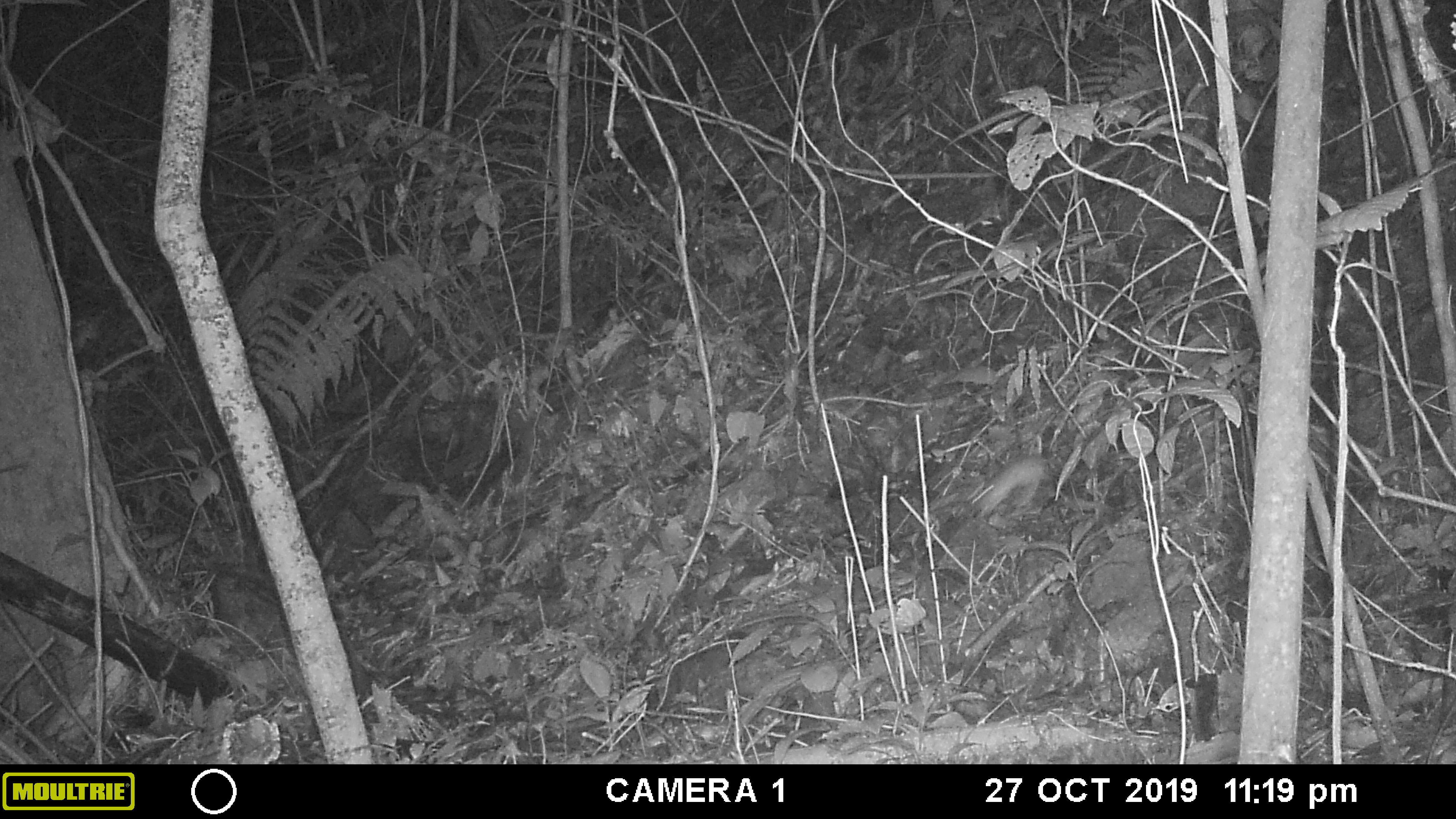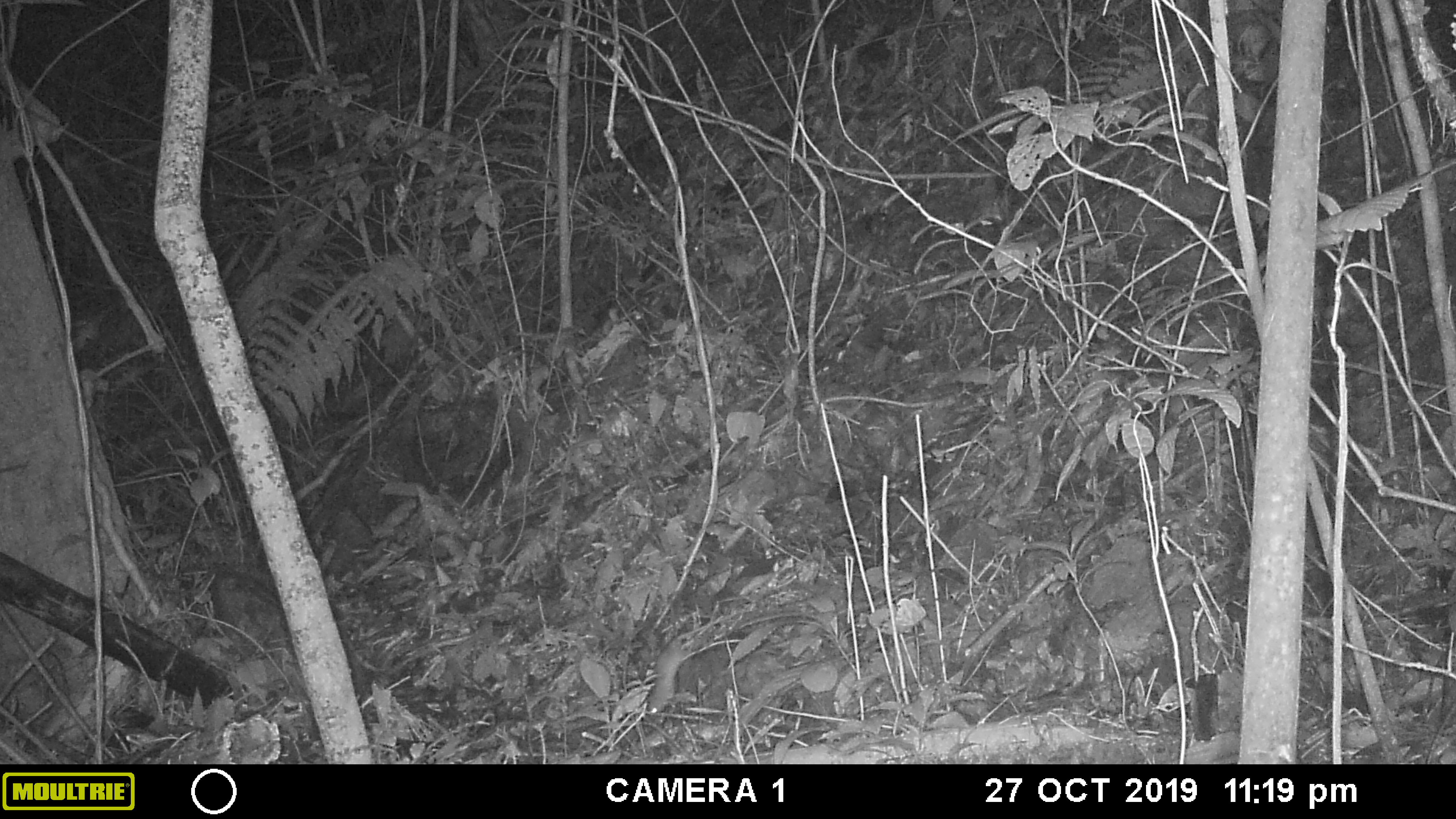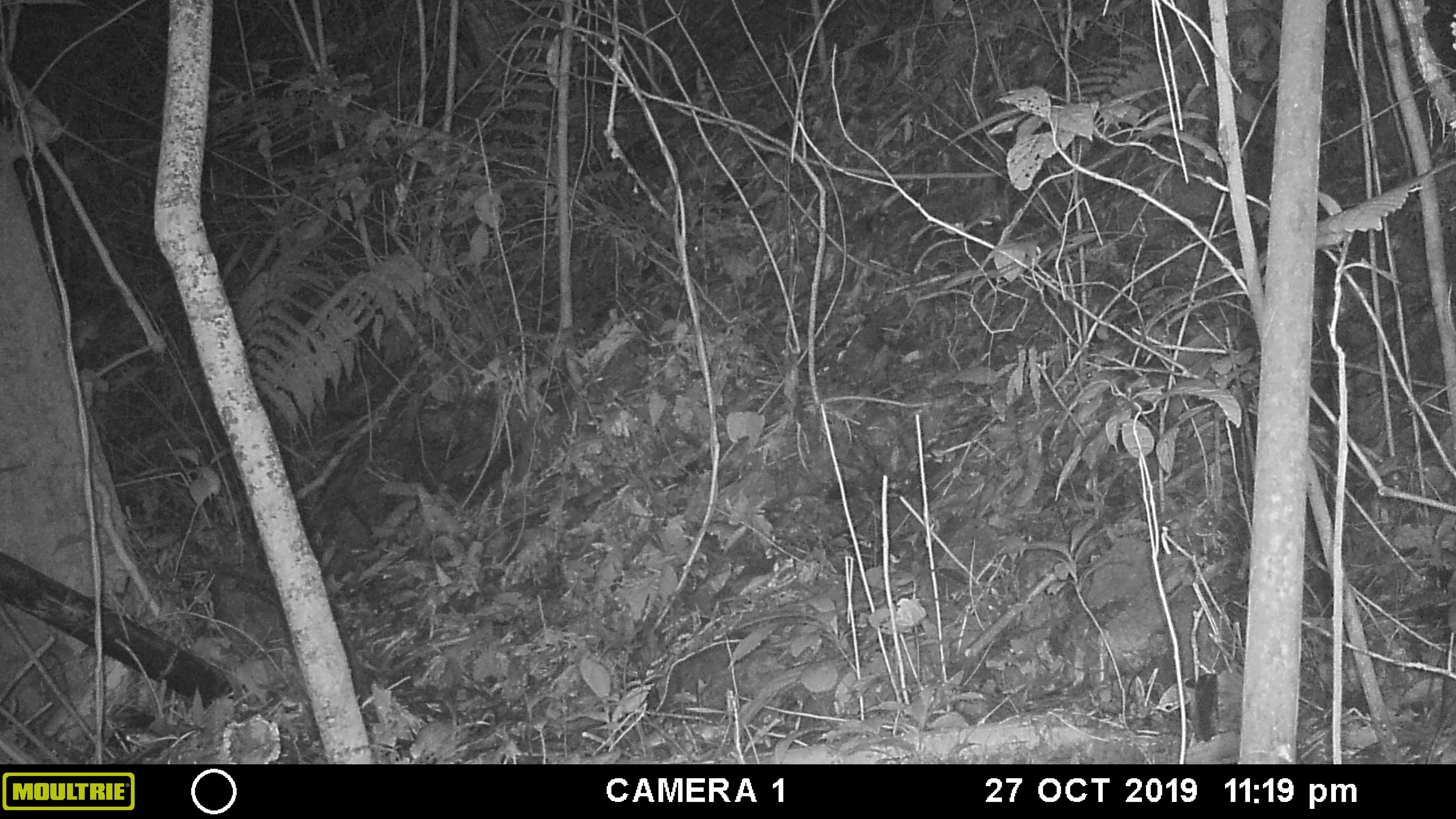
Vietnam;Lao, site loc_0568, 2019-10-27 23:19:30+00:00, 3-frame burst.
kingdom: Animalia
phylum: Chordata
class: Mammalia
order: Rodentia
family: Muridae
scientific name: Muridae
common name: old-world mice and rats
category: unidentified murid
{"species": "unidentified murid (old-world mice and rats) (Muridae)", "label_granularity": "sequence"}